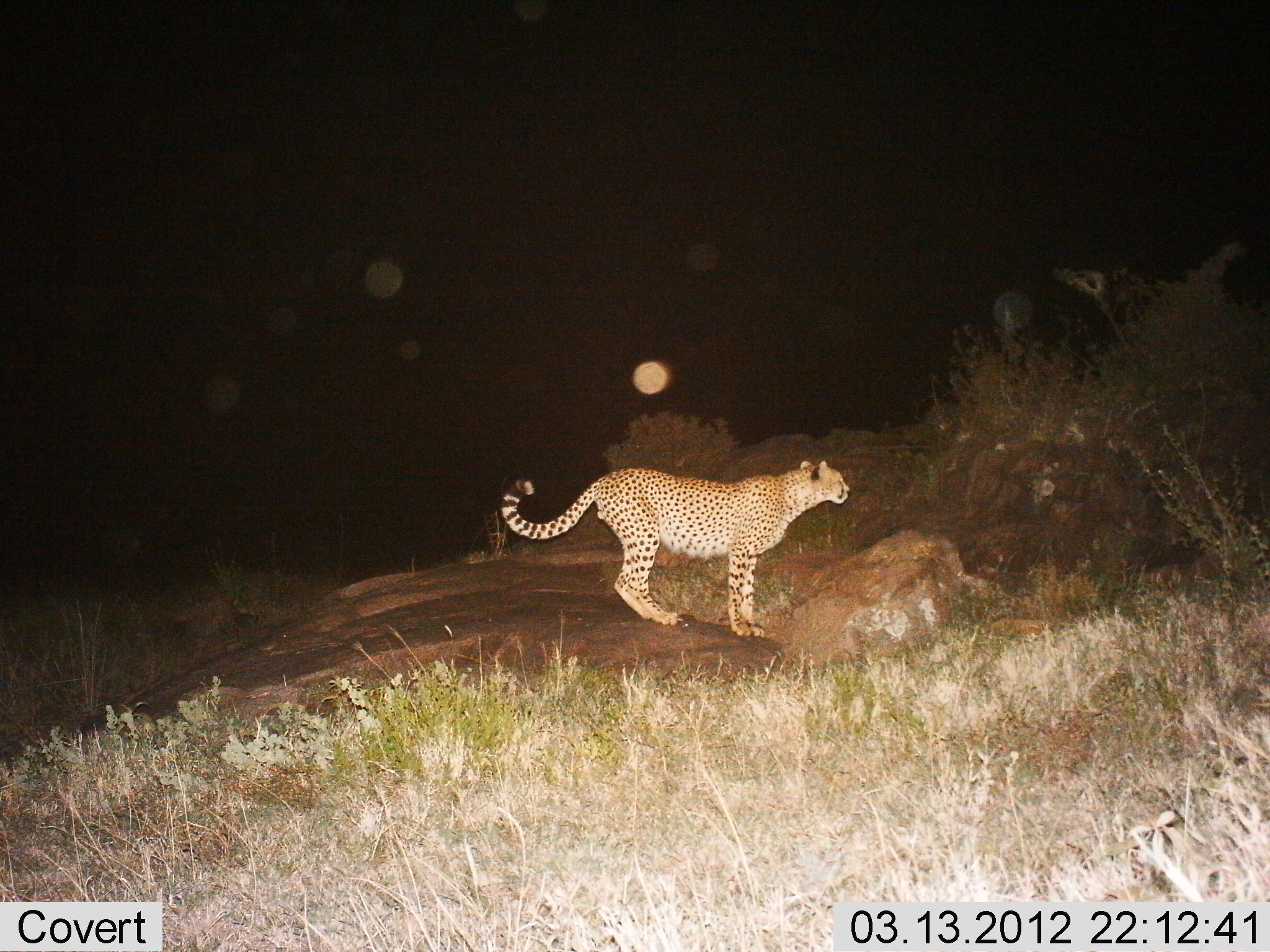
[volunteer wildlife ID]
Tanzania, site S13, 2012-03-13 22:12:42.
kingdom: Animalia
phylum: Chordata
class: Mammalia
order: Carnivora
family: Felidae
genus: Acinonyx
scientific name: Acinonyx jubatus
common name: cheetah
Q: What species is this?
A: Cheetah (Acinonyx jubatus).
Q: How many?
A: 1.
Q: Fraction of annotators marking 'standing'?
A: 90%.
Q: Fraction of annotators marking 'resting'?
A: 0%.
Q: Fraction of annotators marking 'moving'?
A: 10%.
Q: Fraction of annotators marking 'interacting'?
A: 0%.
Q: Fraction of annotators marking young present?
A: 0%.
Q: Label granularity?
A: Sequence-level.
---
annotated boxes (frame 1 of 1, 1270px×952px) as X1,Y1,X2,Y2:
animal: 501,462,849,638